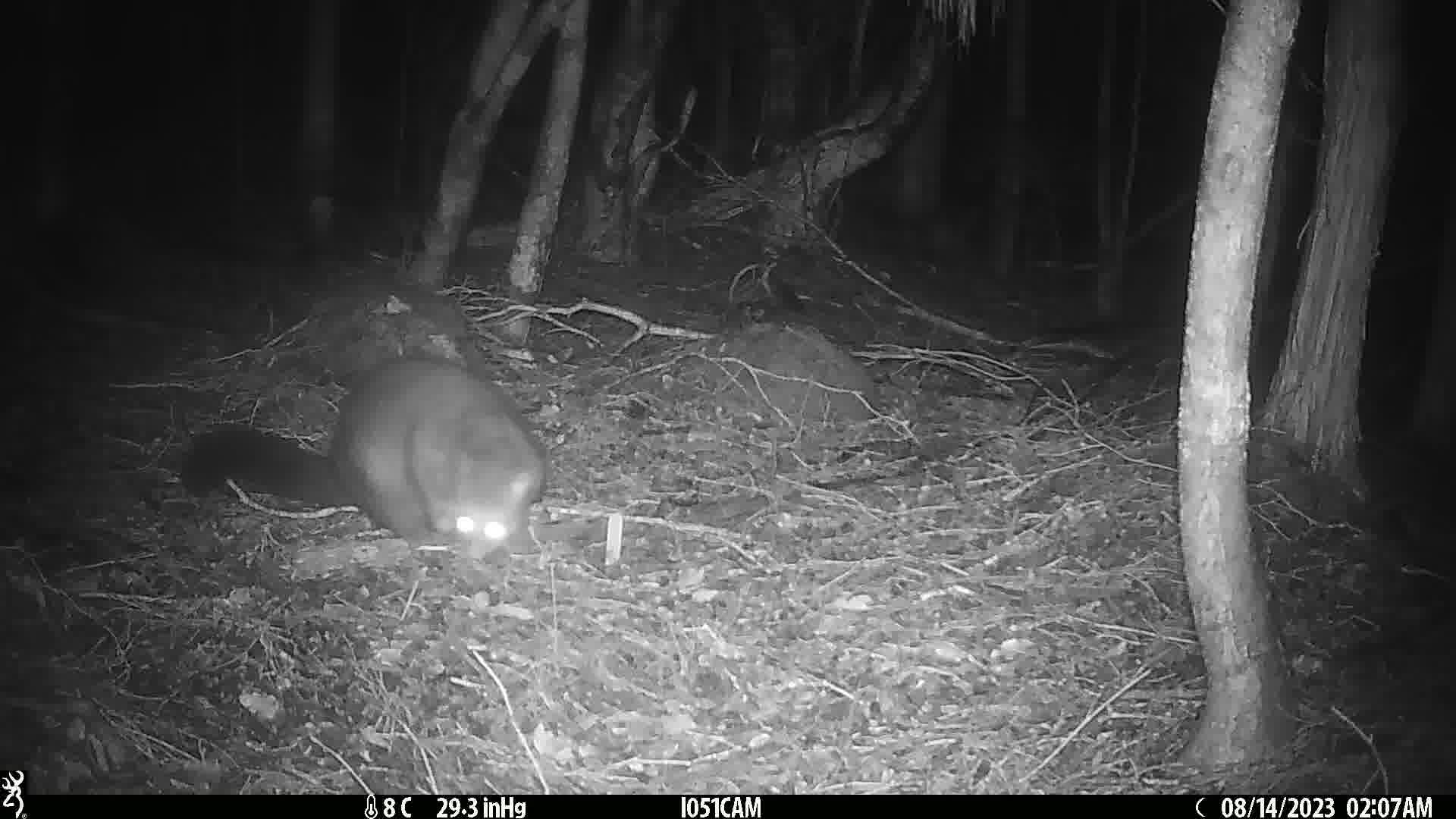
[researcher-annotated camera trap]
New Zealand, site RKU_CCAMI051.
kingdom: Animalia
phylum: Chordata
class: Mammalia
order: Diprotodontia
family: Phalangeridae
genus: Trichosurus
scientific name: Trichosurus vulpecula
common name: common brushtail possum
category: possum